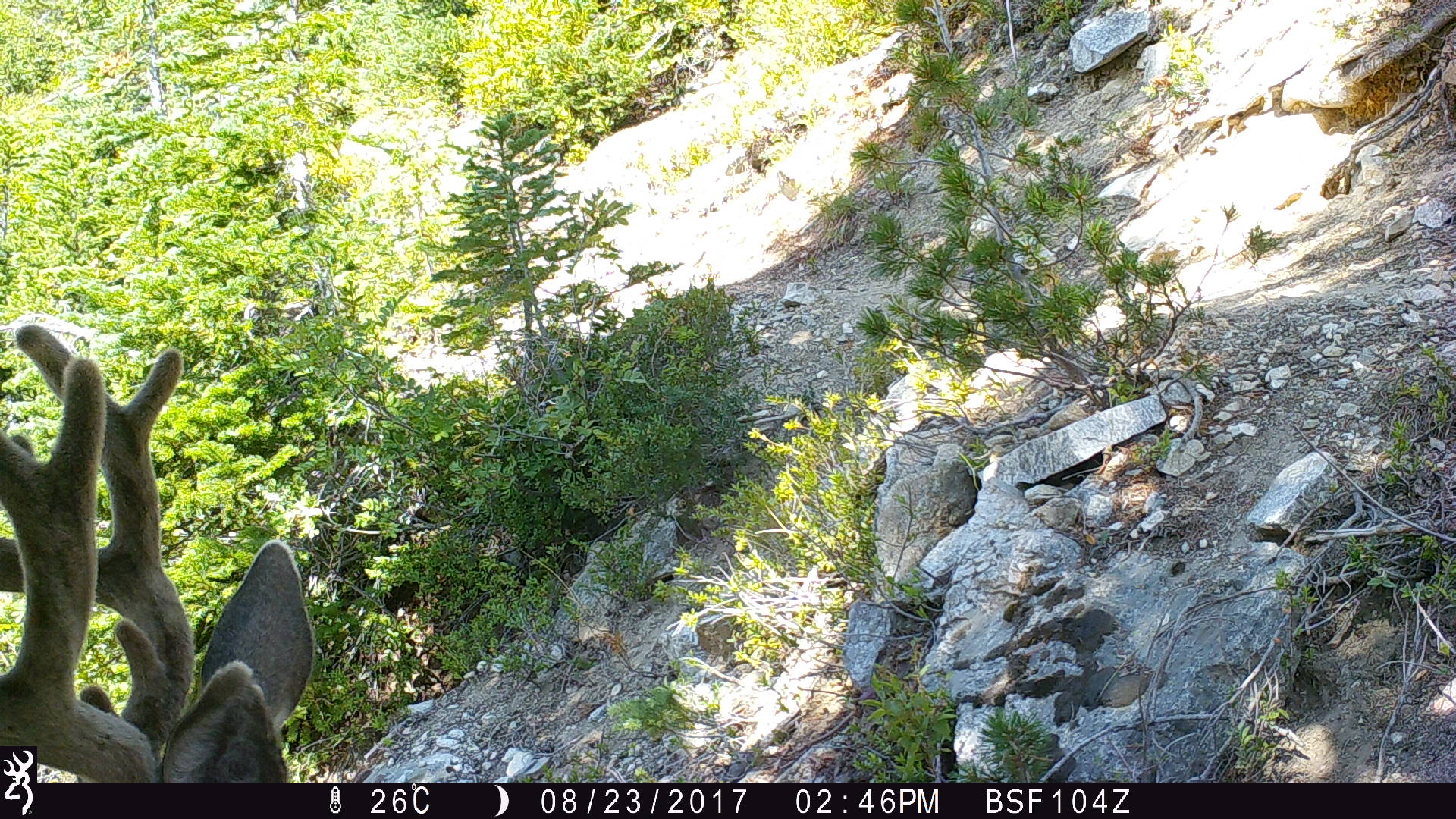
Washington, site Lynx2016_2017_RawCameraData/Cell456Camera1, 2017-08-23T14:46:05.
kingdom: Animalia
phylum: Chordata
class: Mammalia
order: Artiodactyla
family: Cervidae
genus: Odocoileus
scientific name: Odocoileus hemionus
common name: mule deer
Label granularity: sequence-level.